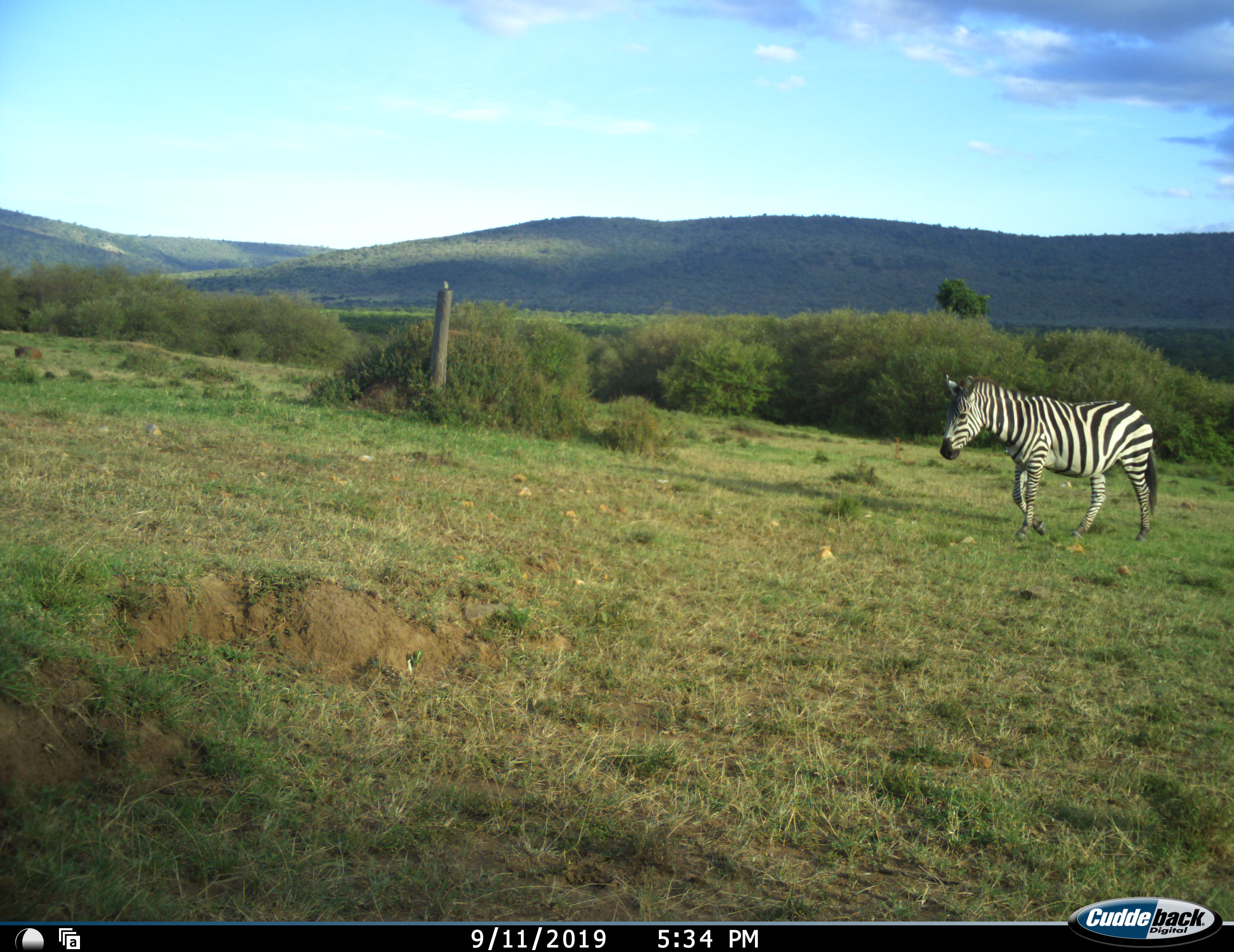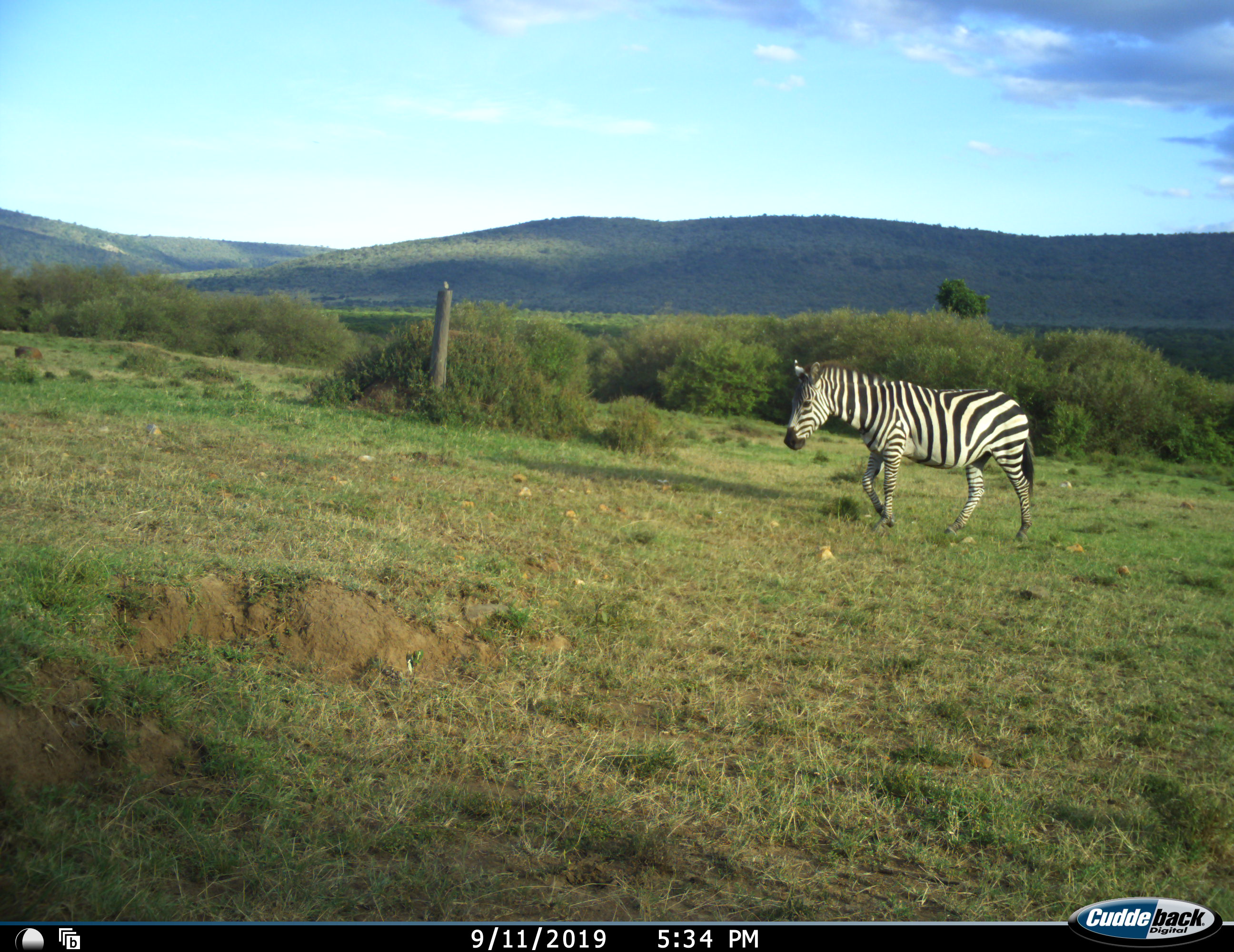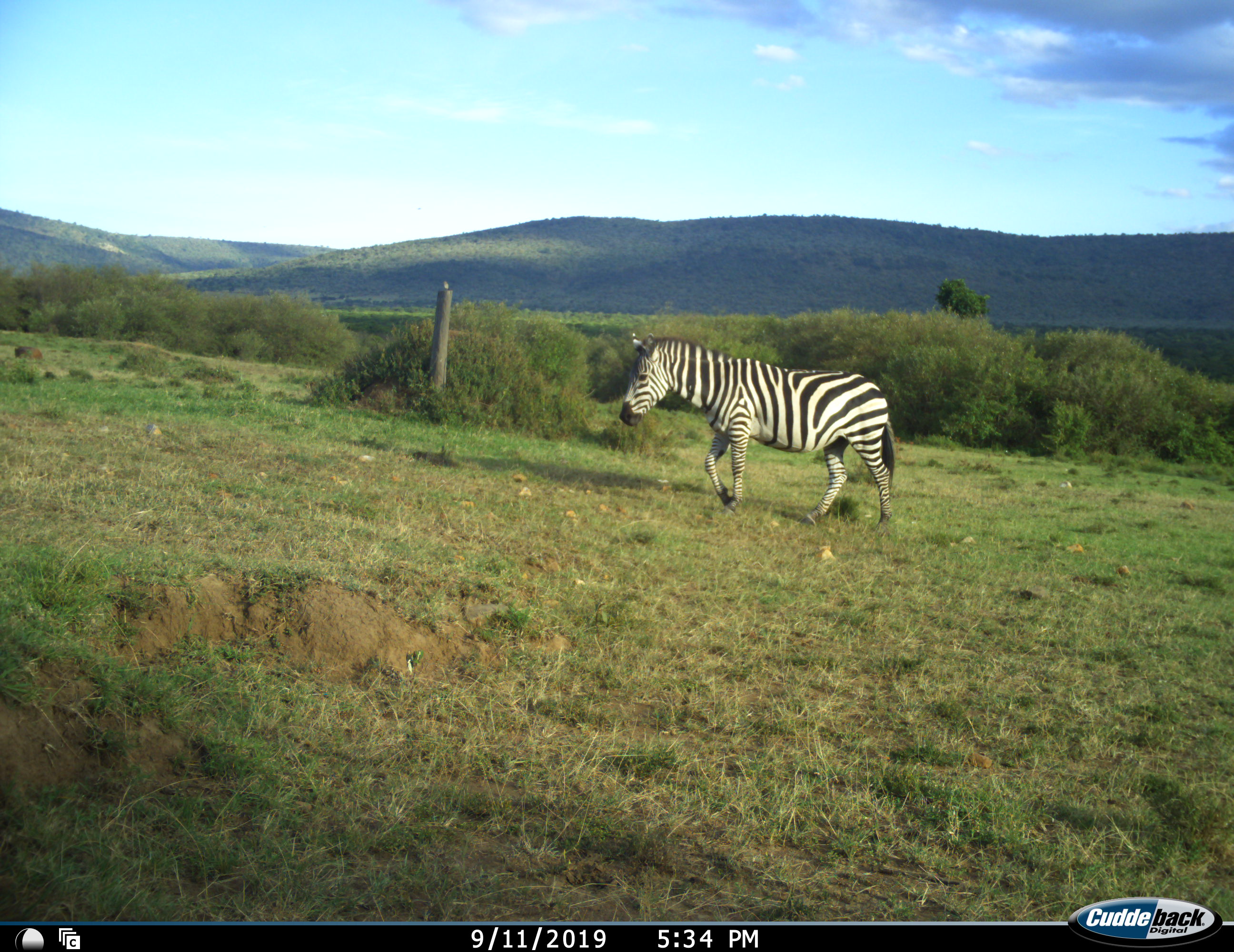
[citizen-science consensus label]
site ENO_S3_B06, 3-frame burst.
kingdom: Animalia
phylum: Chordata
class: Mammalia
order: Perissodactyla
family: Equidae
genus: Equus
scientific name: Equus quagga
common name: plains zebra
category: zebraplains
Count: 1.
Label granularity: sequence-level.